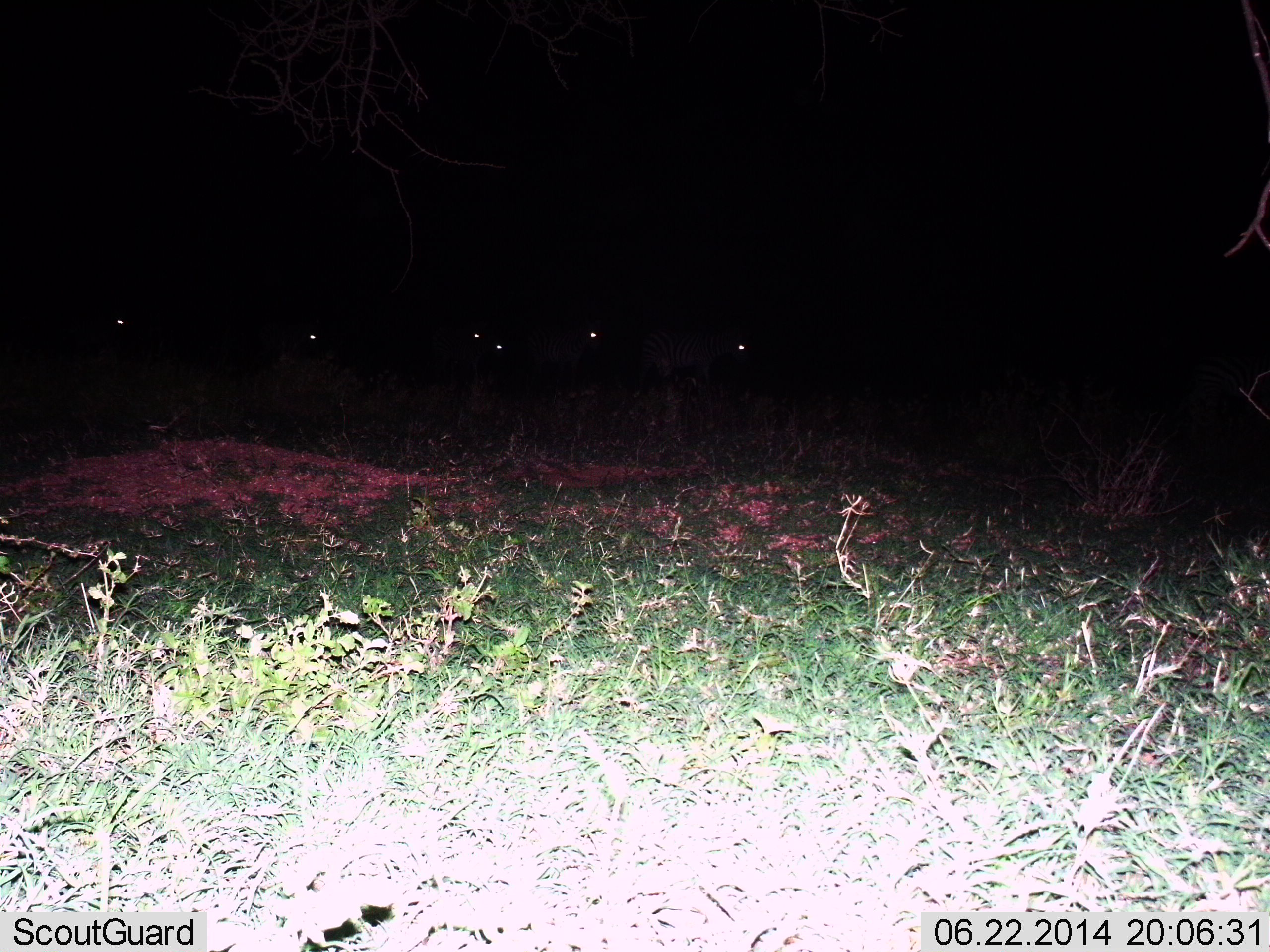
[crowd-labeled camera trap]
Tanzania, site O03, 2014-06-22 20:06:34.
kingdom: Animalia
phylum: Chordata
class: Mammalia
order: Perissodactyla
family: Equidae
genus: Equus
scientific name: Equus quagga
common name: plains zebra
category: zebra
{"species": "zebra (plains zebra) (Equus quagga)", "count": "6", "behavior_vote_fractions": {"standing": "50%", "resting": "0%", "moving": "50%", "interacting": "0%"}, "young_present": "0%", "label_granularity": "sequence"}